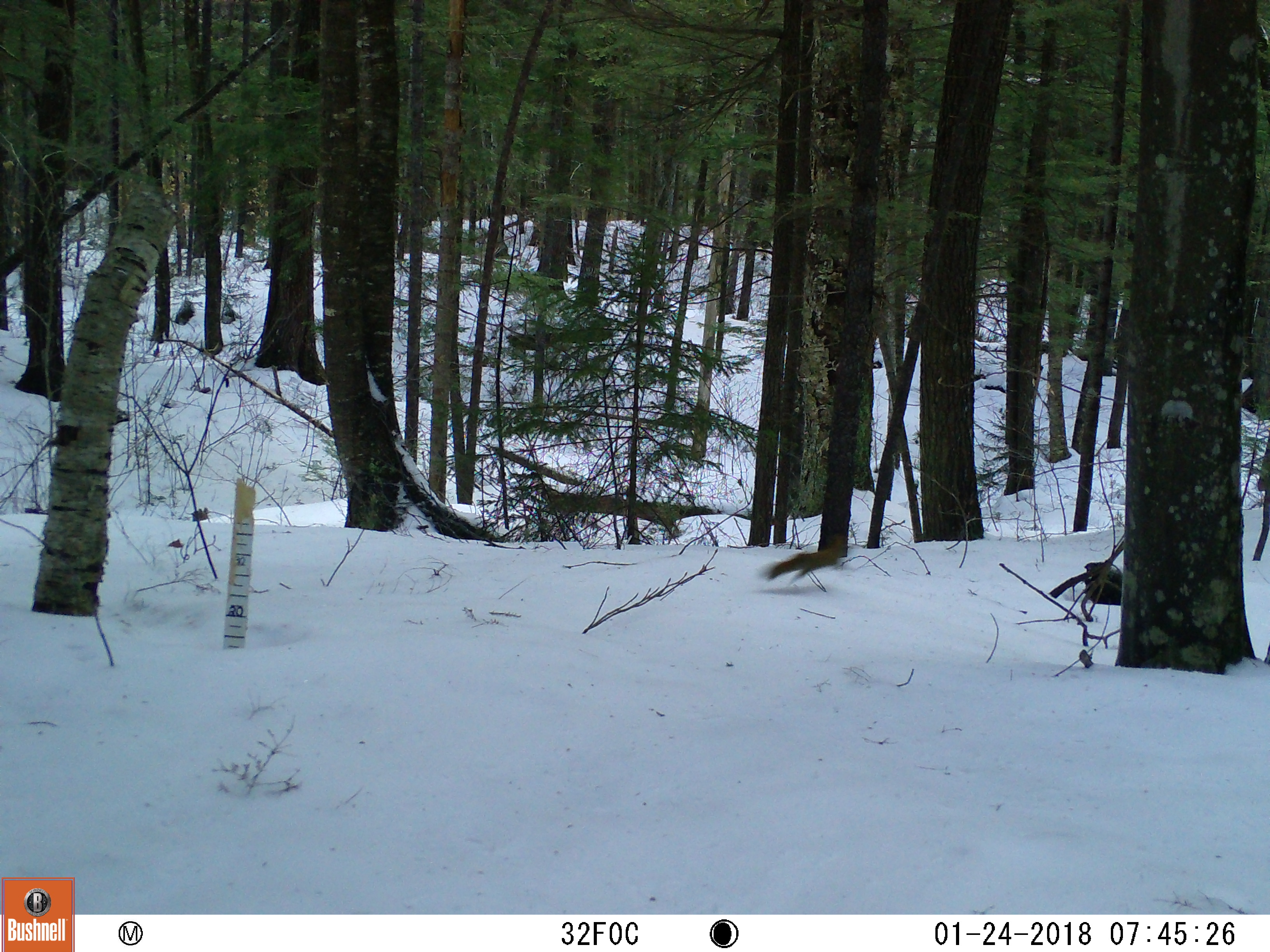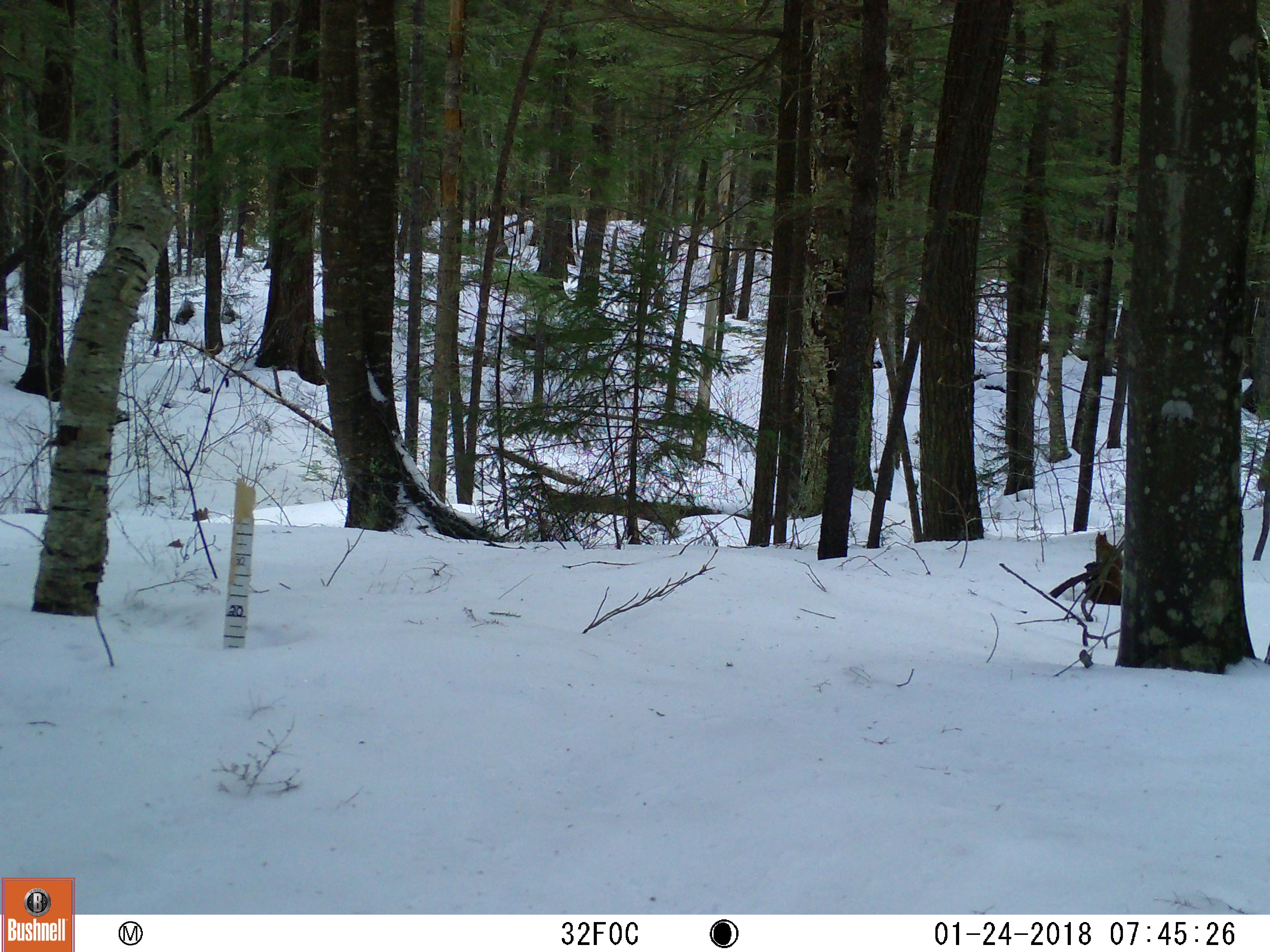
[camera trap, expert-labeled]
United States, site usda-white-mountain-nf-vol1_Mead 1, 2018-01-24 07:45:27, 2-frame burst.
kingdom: Animalia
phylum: Chordata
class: Mammalia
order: Rodentia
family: Sciuridae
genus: Tamiasciurus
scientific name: Tamiasciurus hudsonicus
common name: red squirrel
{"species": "red squirrel (Tamiasciurus hudsonicus)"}